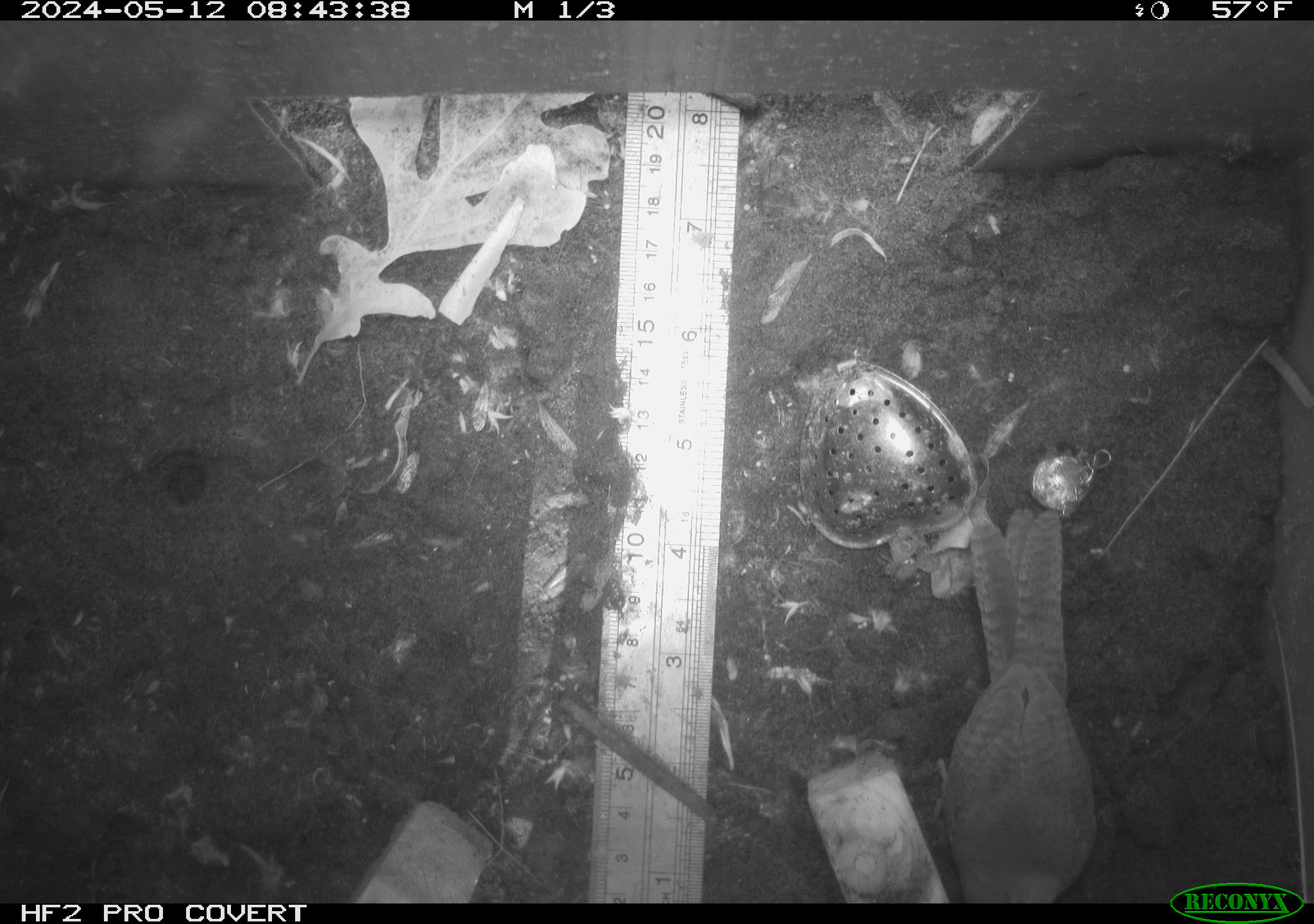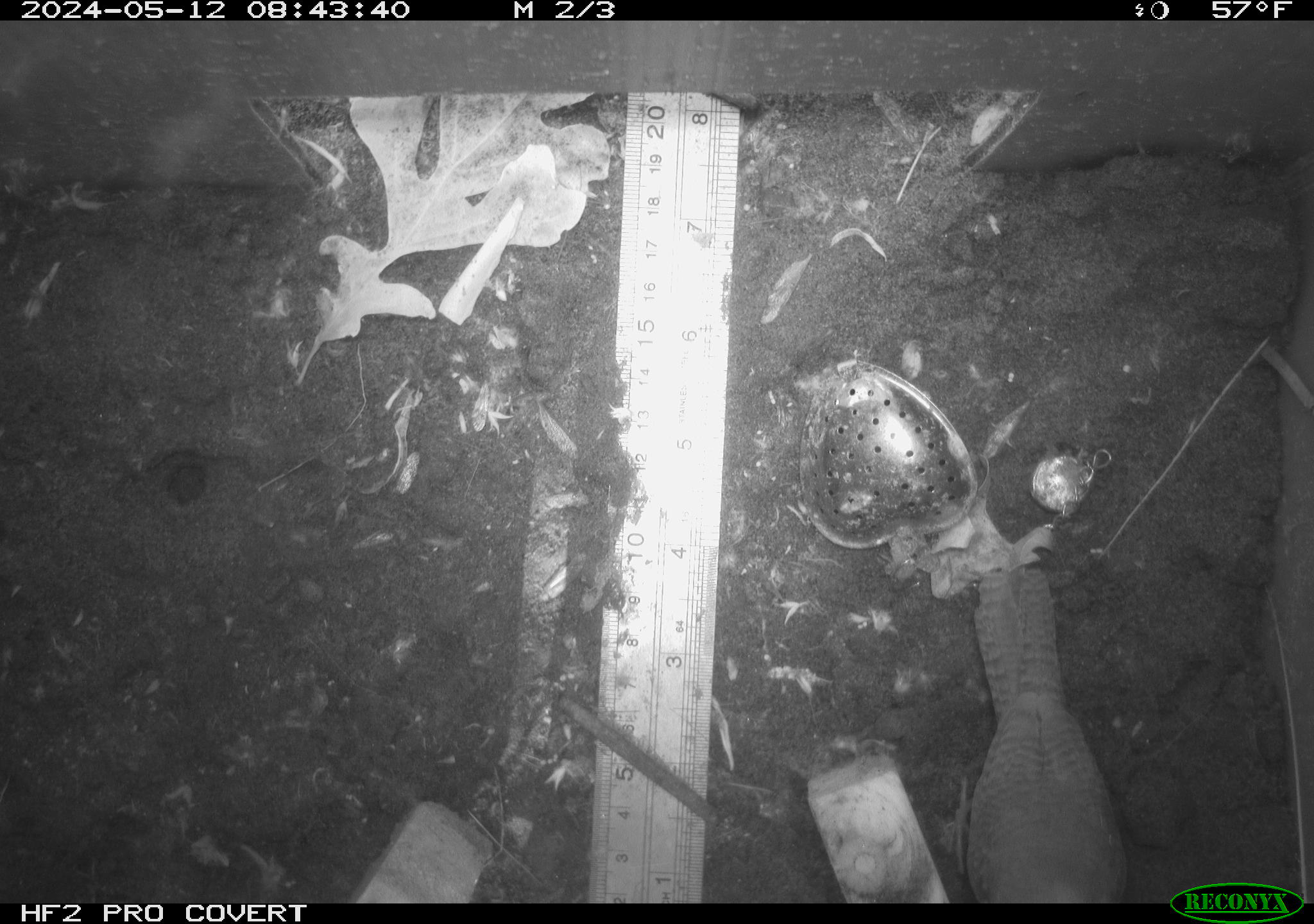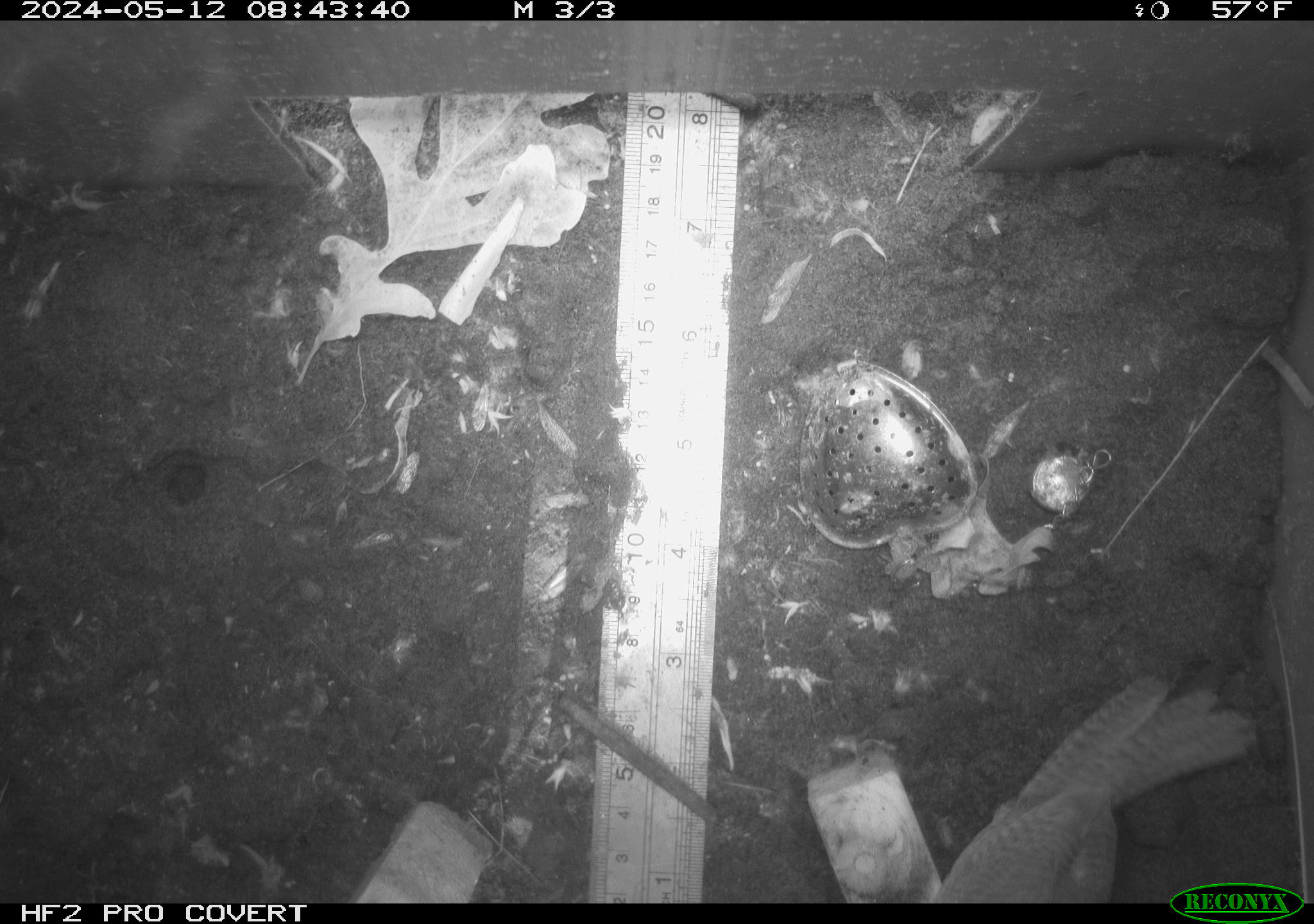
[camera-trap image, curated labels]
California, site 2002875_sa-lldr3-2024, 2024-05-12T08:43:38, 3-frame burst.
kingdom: Animalia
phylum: Chordata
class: Aves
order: Passeriformes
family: Troglodytidae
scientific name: Troglodytidae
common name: wren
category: troglodytidae family